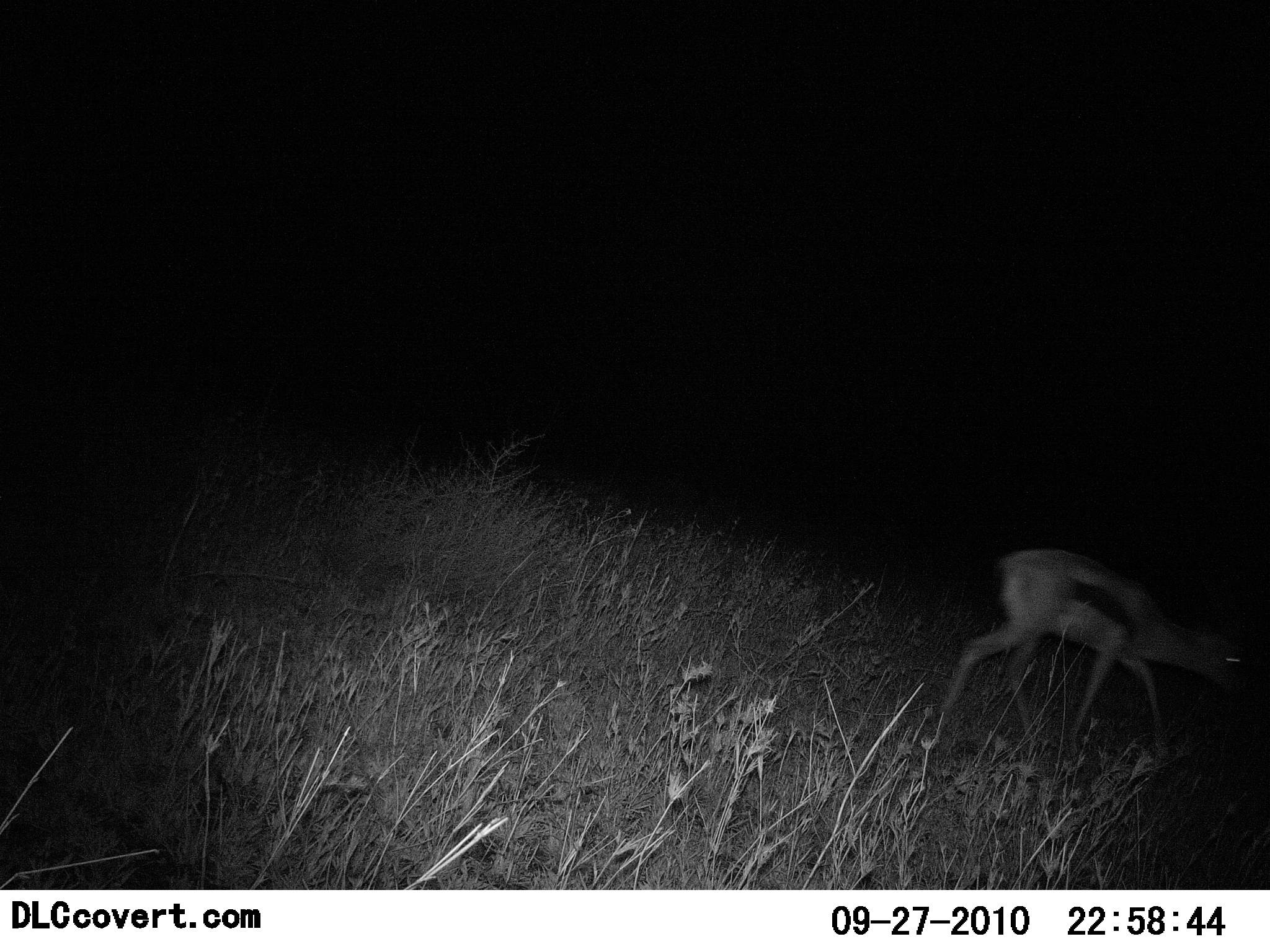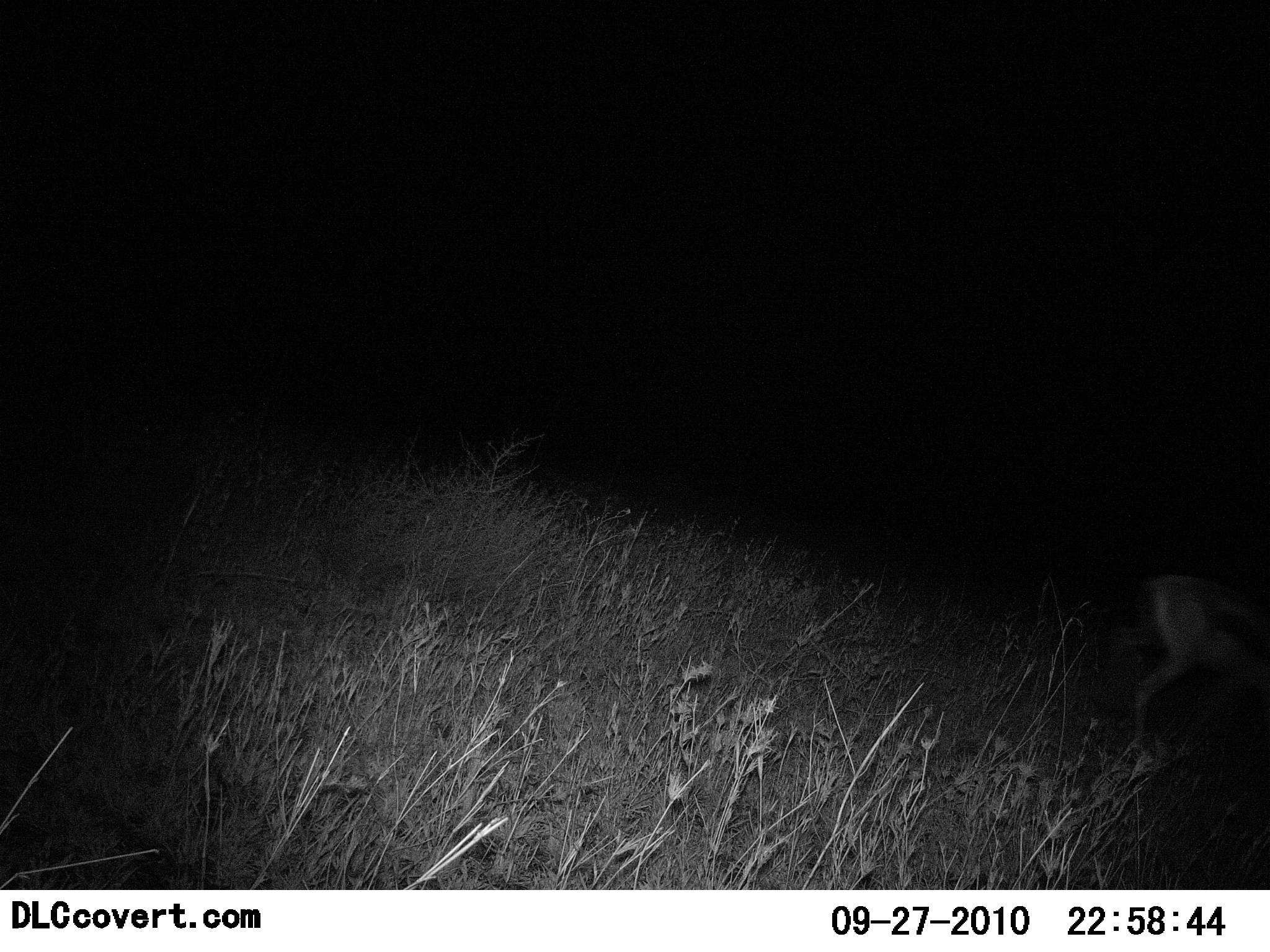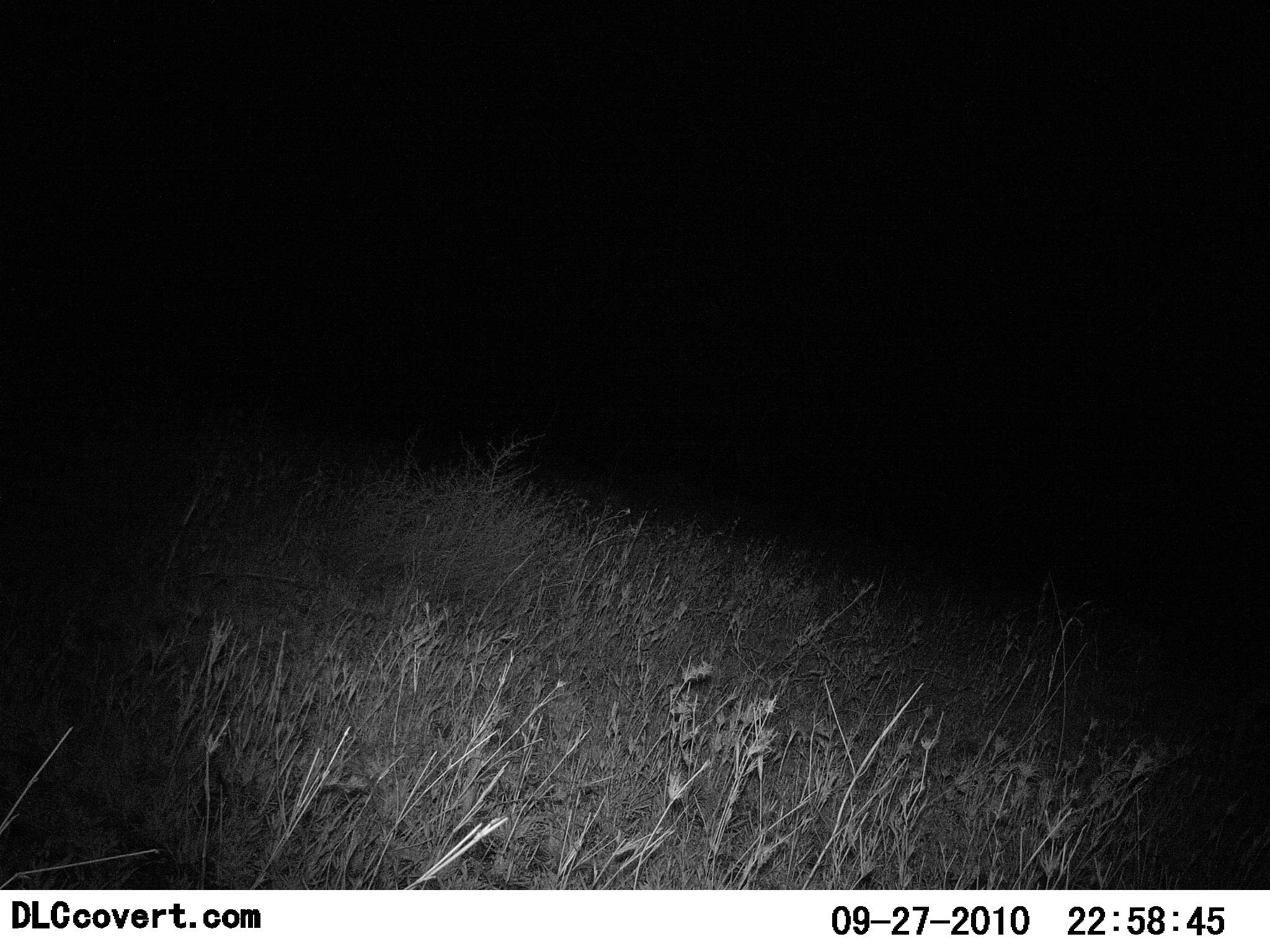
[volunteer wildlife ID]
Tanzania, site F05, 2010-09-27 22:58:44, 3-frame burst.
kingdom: Animalia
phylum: Chordata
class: Mammalia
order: Artiodactyla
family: Bovidae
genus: Eudorcas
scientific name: Eudorcas thomsonii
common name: thomson's gazelle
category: gazellethomsons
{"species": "gazellethomsons (thomson's gazelle) (Eudorcas thomsonii)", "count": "1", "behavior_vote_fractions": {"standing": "0%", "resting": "0%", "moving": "100%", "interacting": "0%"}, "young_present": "0%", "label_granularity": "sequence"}